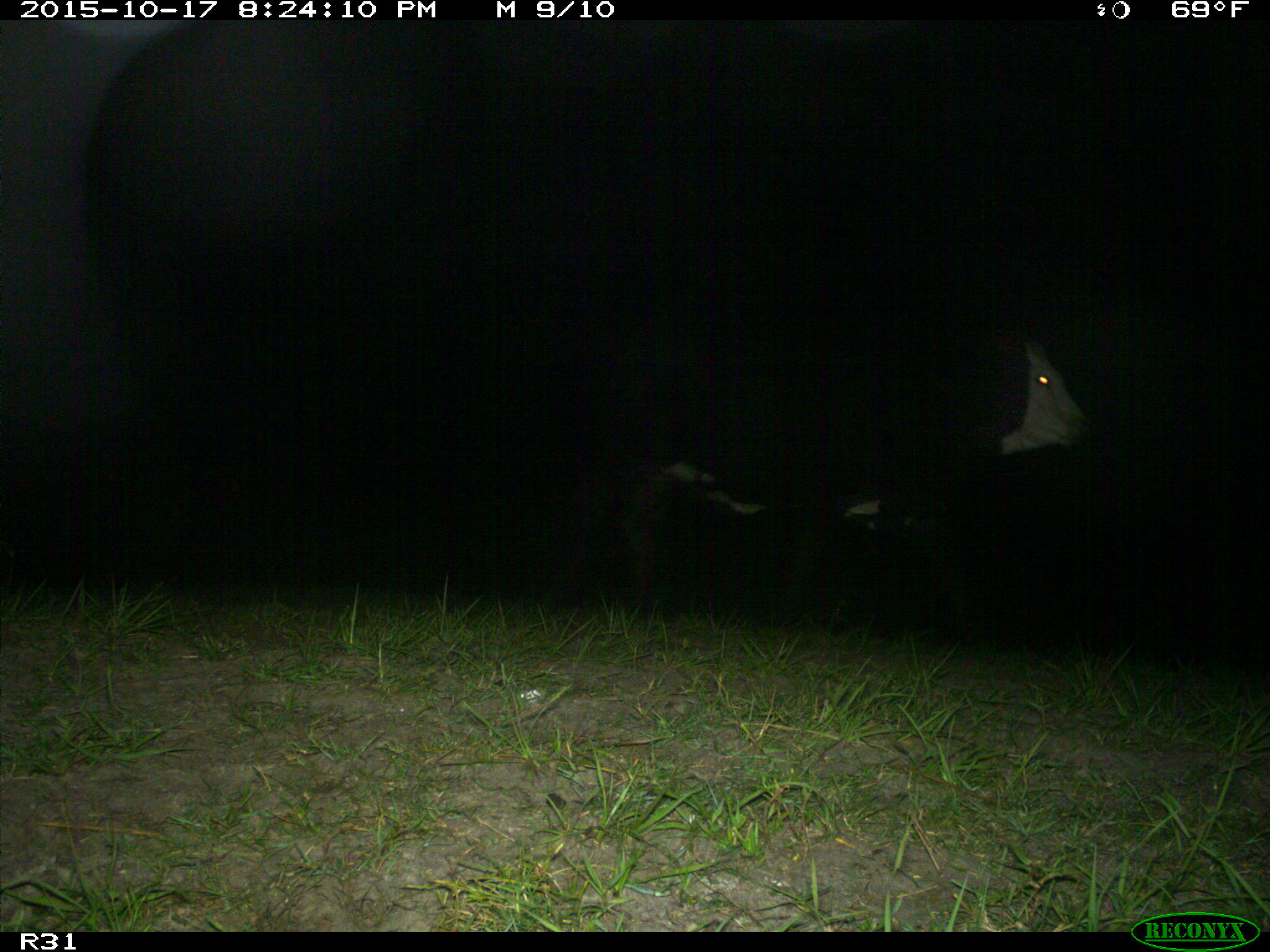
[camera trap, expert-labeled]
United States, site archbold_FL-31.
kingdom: Animalia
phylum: Chordata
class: Mammalia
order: Artiodactyla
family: Bovidae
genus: Bos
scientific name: Bos taurus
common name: domestic cow